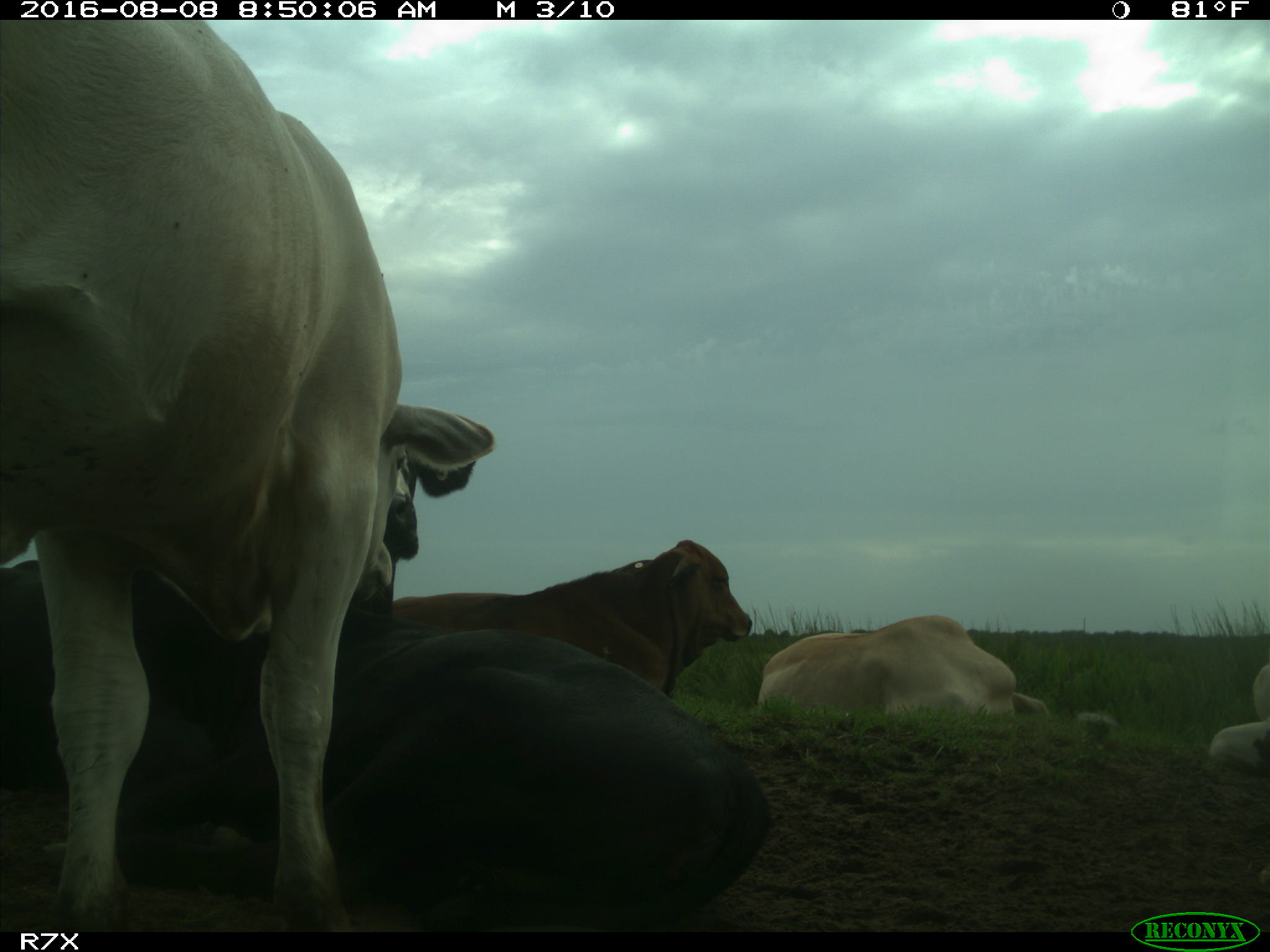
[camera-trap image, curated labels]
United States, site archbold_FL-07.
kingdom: Animalia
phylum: Chordata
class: Mammalia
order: Artiodactyla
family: Bovidae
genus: Bos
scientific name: Bos taurus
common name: domestic cow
Bos taurus (domestic cow).